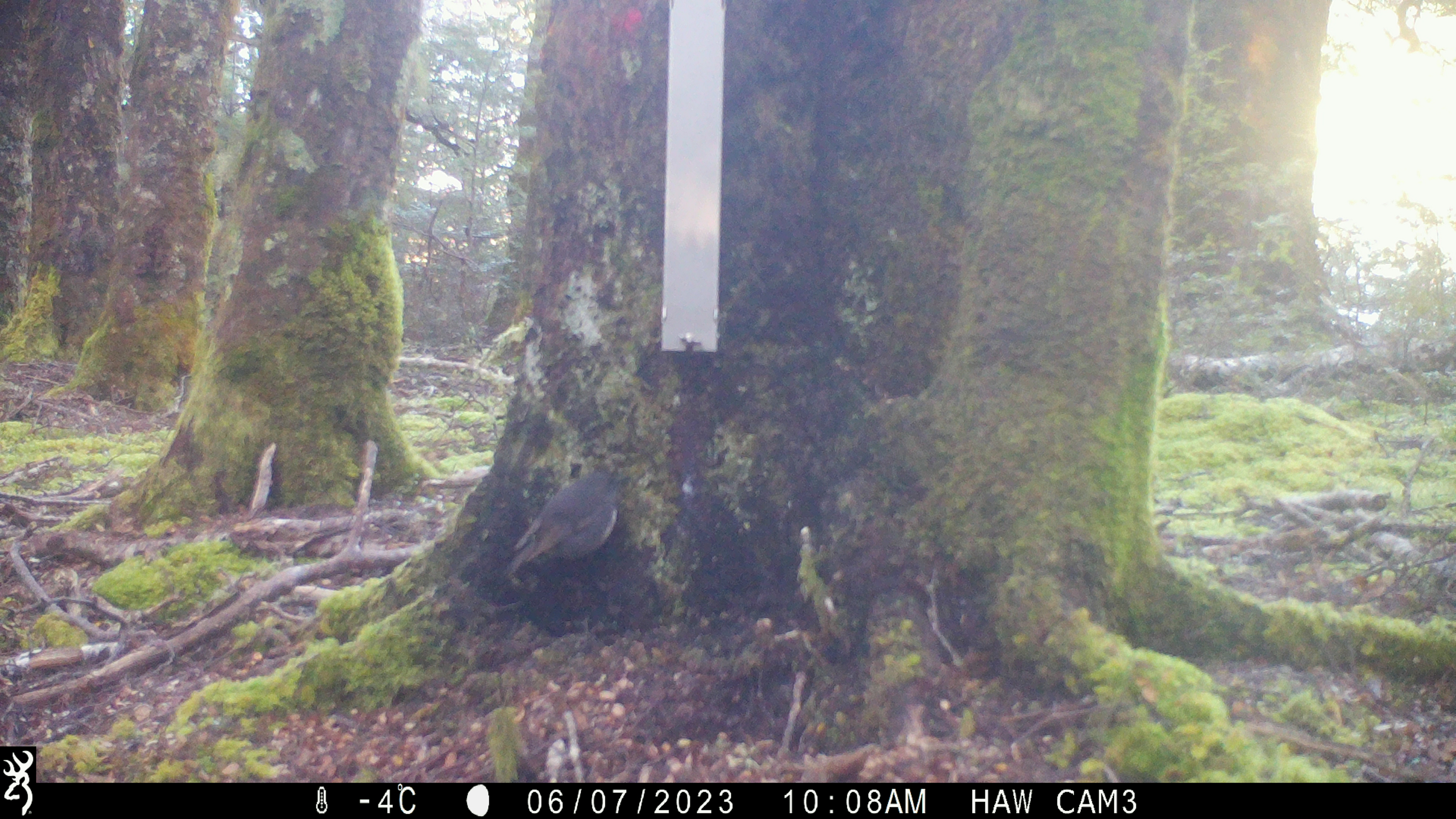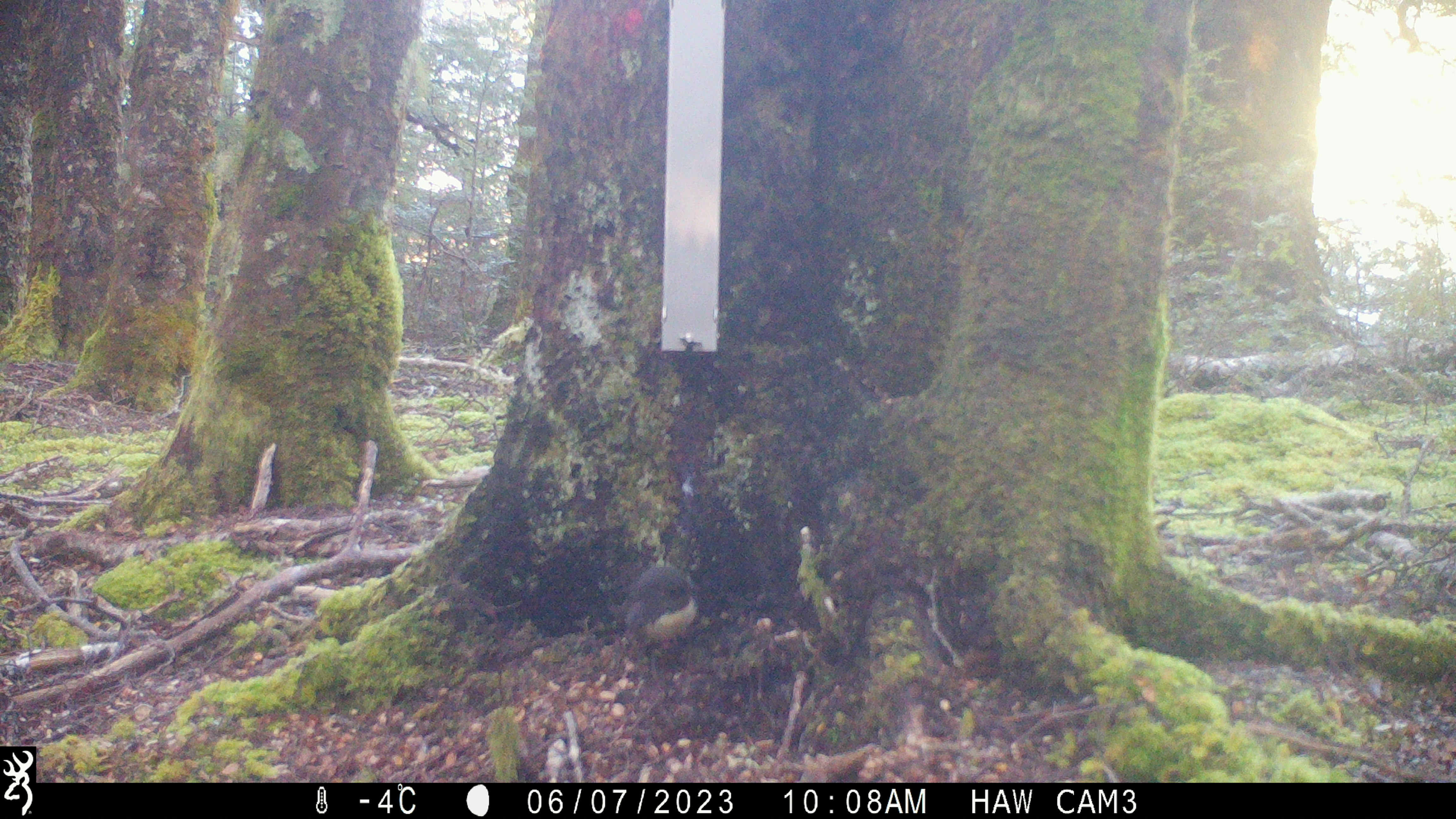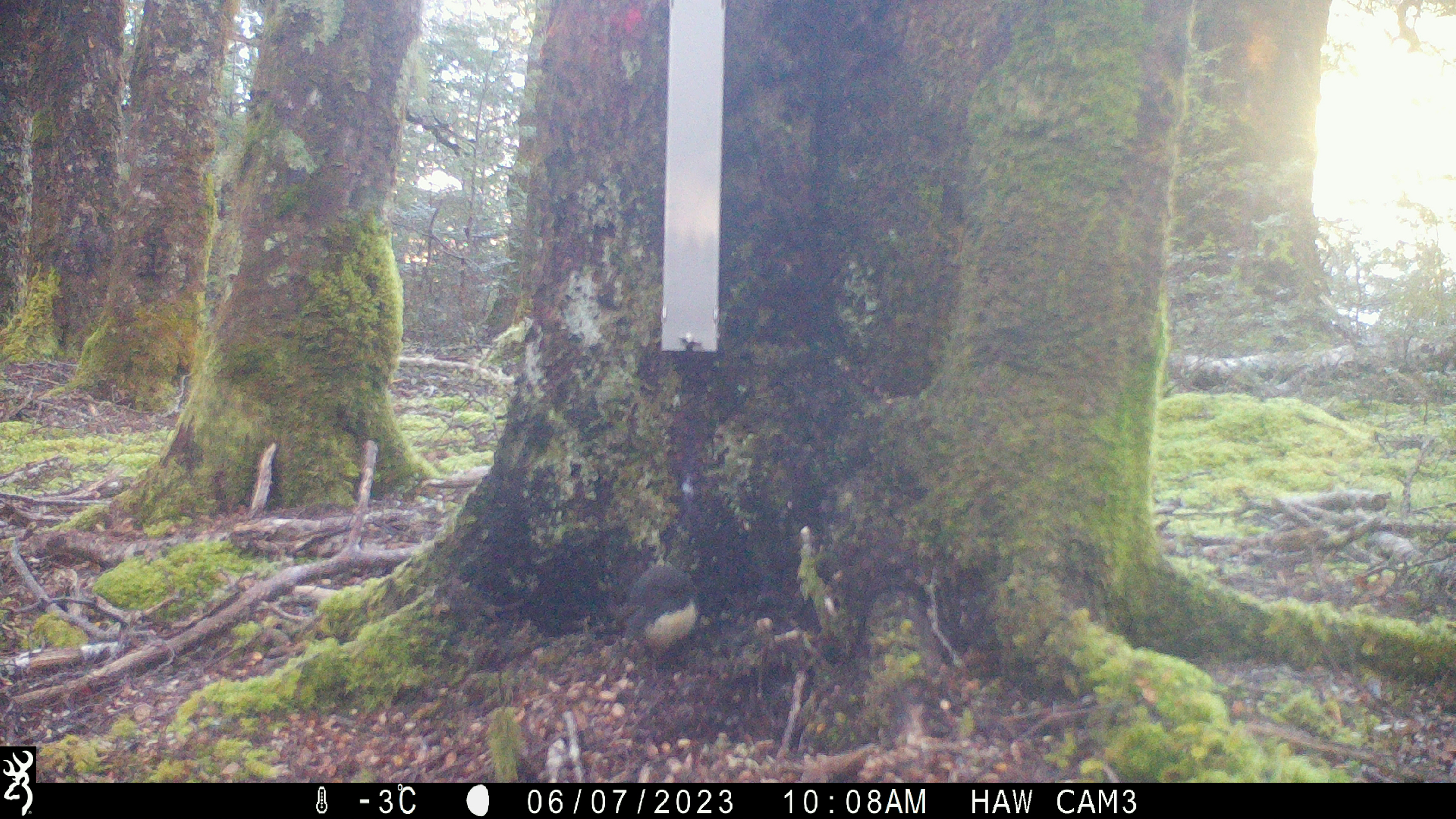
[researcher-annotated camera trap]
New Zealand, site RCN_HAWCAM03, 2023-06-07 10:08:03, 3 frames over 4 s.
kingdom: Animalia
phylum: Chordata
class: Aves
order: Passeriformes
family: Petroicidae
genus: Petroica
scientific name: Petroica australis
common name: new zealand robin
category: robin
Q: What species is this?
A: Robin (new zealand robin) (Petroica australis).